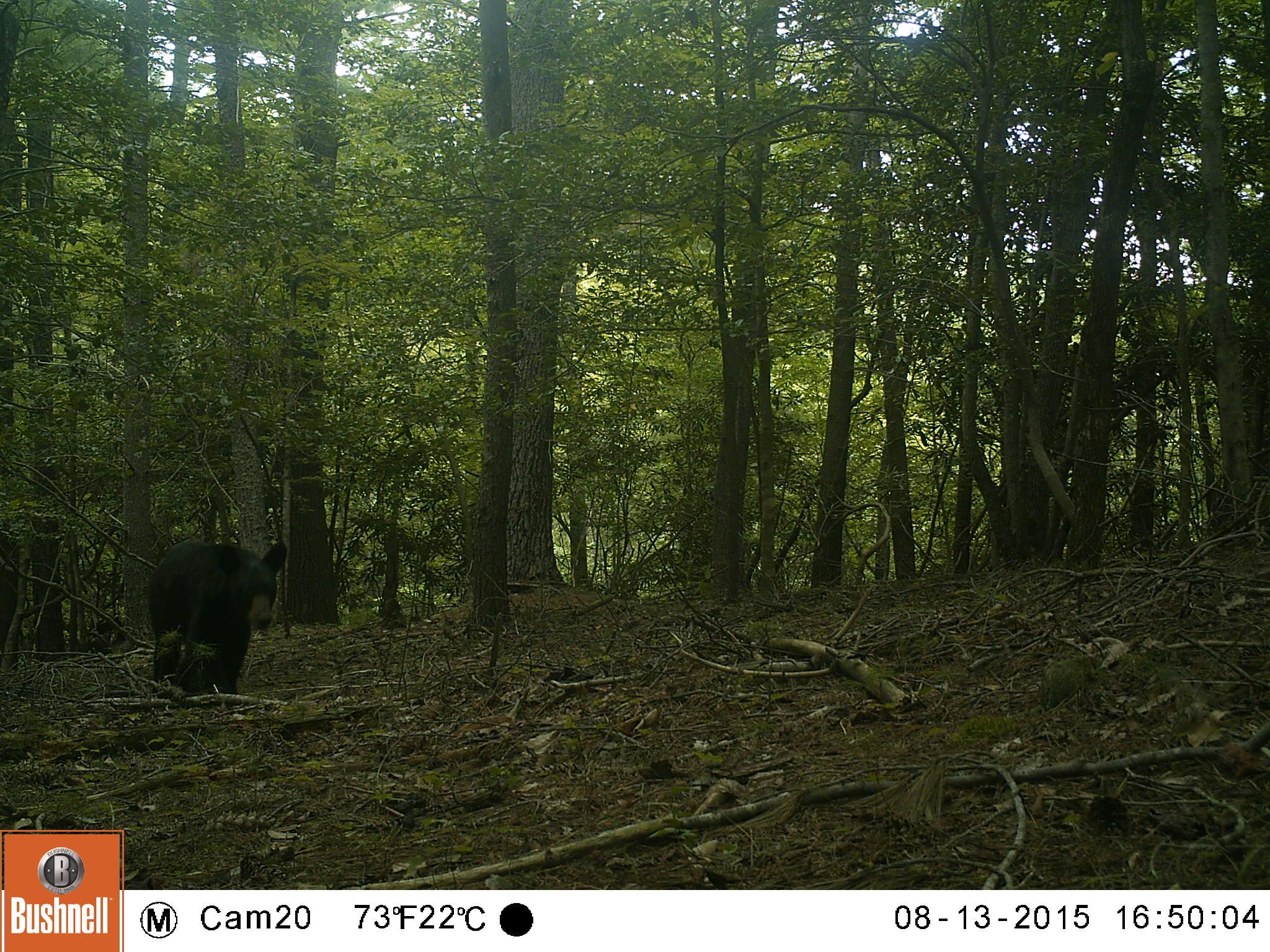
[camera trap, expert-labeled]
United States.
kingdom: Animalia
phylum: Chordata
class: Mammalia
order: Carnivora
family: Ursidae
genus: Ursus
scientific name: Ursus americanus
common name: american black bear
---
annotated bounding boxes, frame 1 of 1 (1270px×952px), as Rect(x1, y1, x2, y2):
American Black Bear: Rect(154, 523, 298, 714)